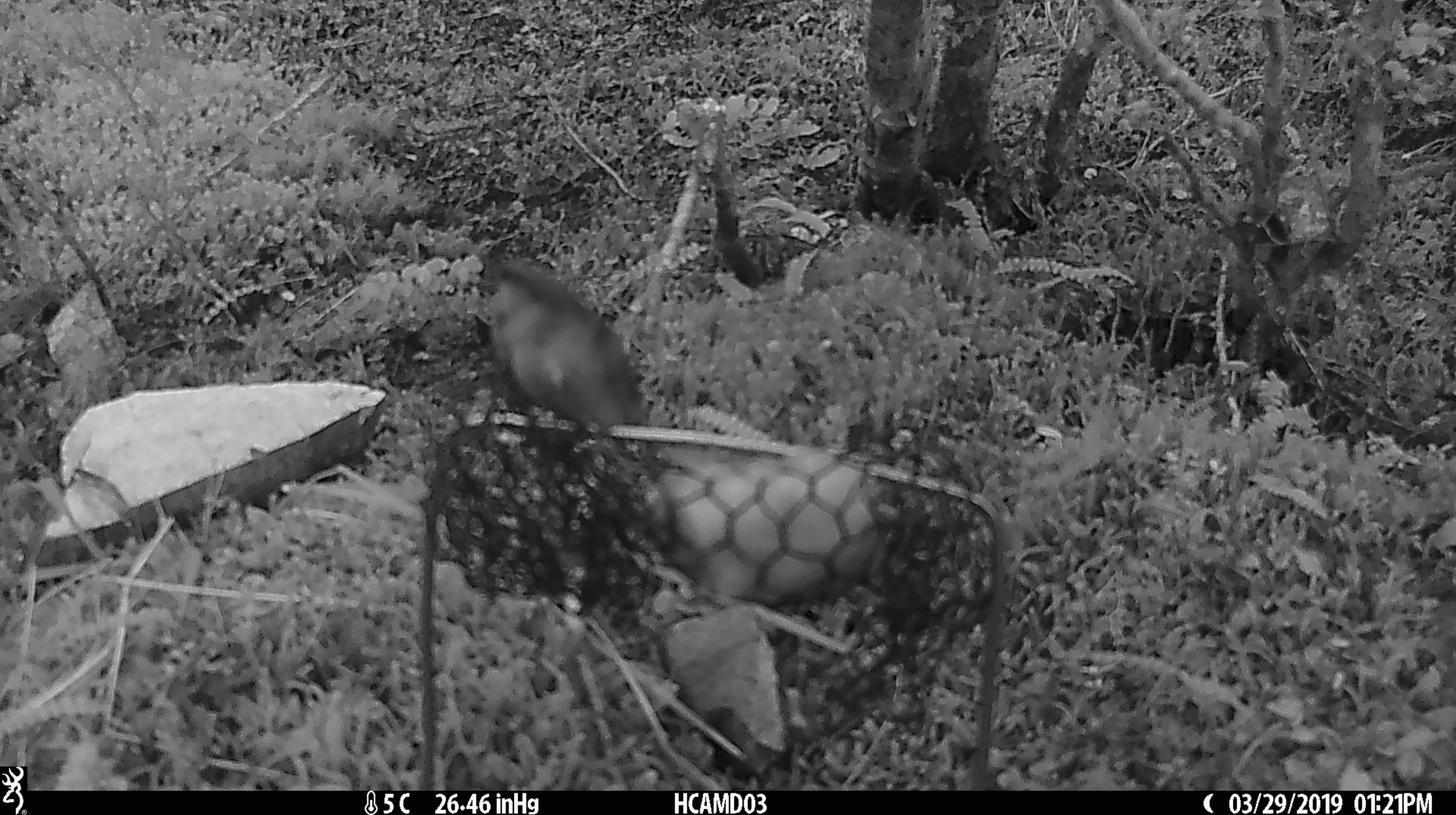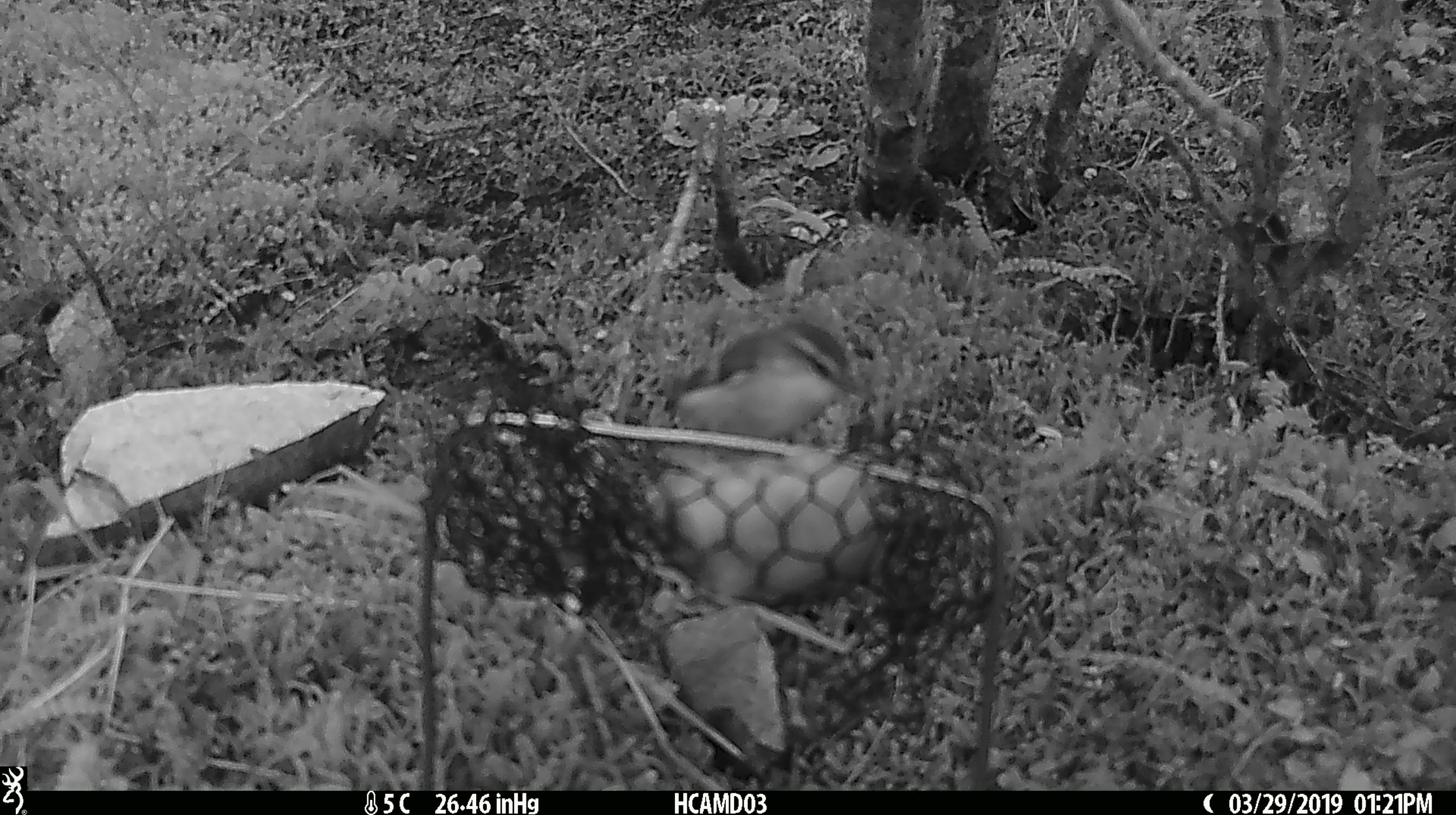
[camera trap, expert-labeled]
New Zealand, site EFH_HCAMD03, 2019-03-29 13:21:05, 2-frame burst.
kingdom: Animalia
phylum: Chordata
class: Aves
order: Passeriformes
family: Acanthisittidae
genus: Acanthisitta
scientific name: Acanthisitta chloris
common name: rifleman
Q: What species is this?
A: Rifleman (Acanthisitta chloris).